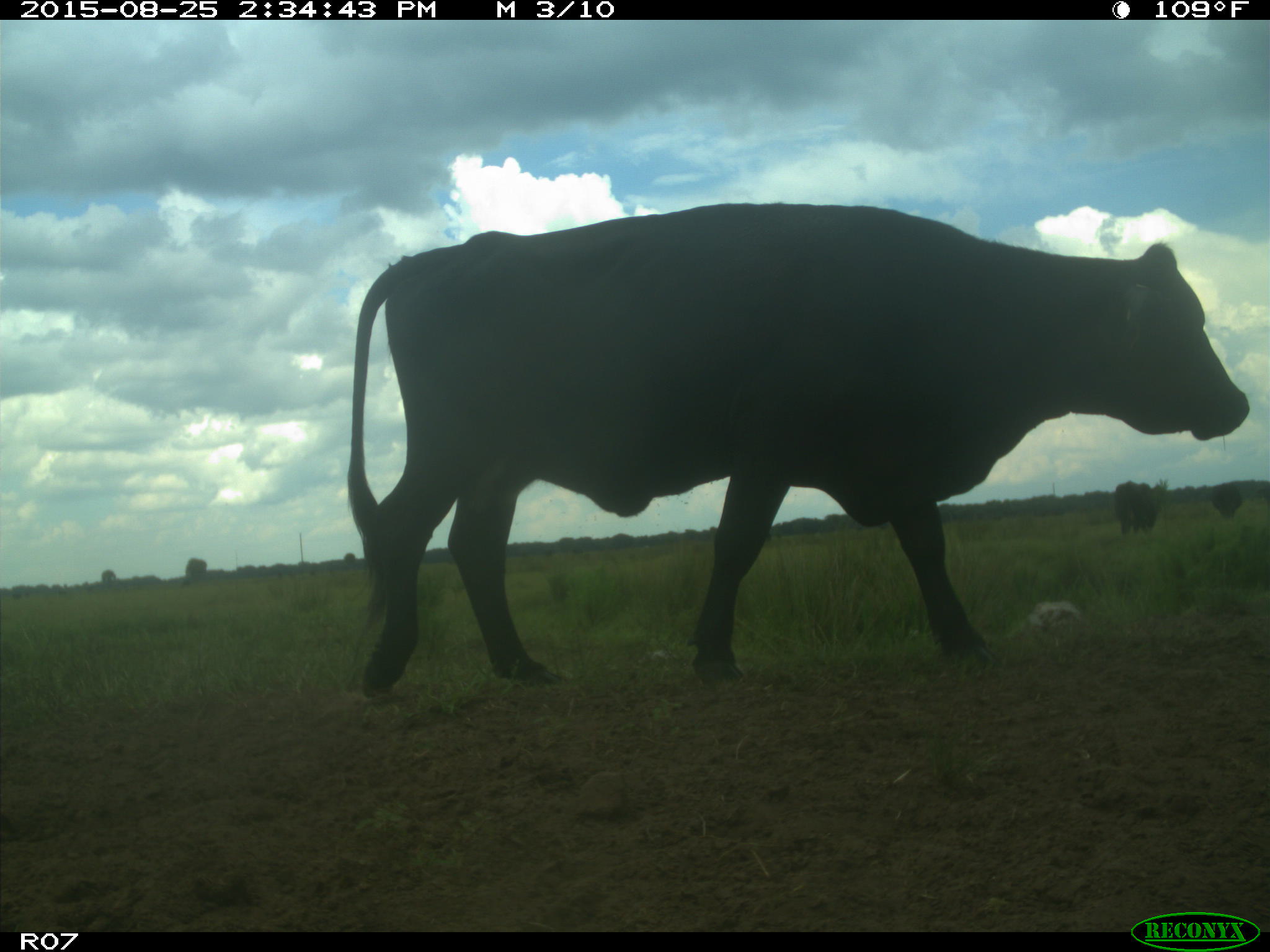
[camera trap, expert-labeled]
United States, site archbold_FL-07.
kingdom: Animalia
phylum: Chordata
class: Mammalia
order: Artiodactyla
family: Bovidae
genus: Bos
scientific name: Bos taurus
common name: domestic cow